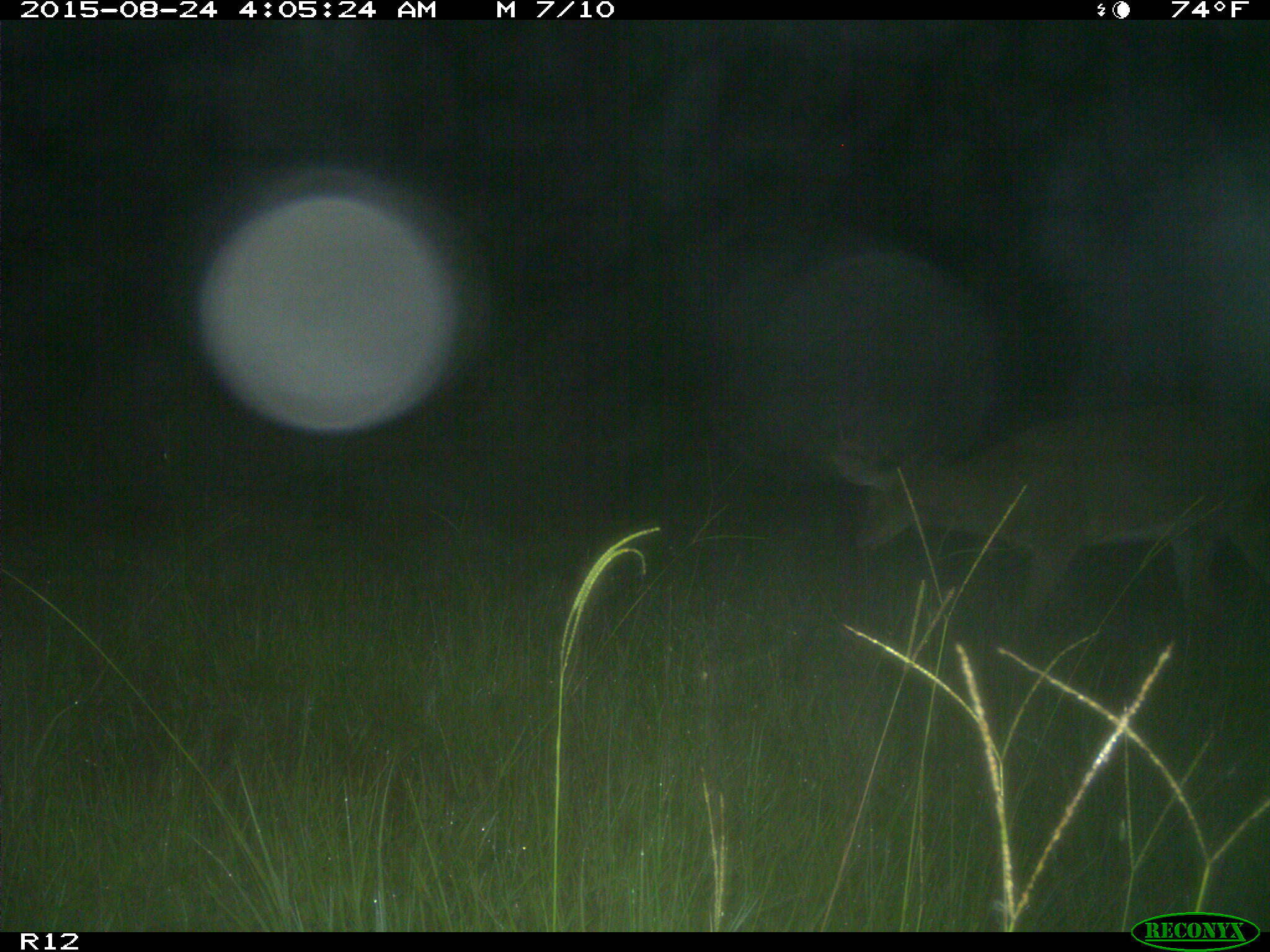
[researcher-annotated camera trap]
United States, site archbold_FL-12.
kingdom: Animalia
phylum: Chordata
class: Mammalia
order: Artiodactyla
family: Cervidae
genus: Odocoileus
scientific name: Odocoileus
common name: deer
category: unidentified deer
Unidentified deer (deer) (Odocoileus).